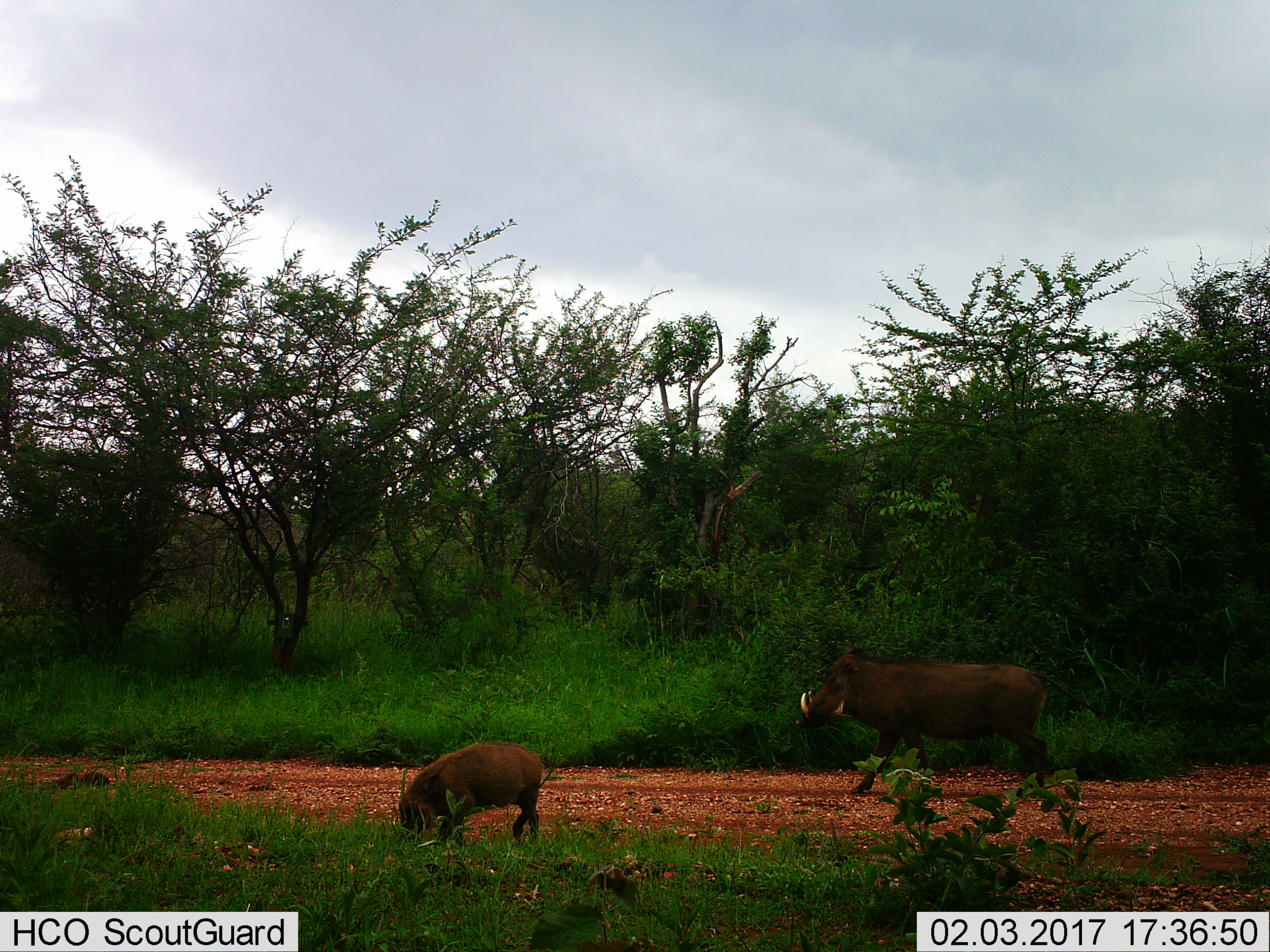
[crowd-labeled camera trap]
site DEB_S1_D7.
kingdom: Animalia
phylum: Chordata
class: Mammalia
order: Artiodactyla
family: Suidae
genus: Phacochoerus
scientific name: Phacochoerus africanus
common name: warthog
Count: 2.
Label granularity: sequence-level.